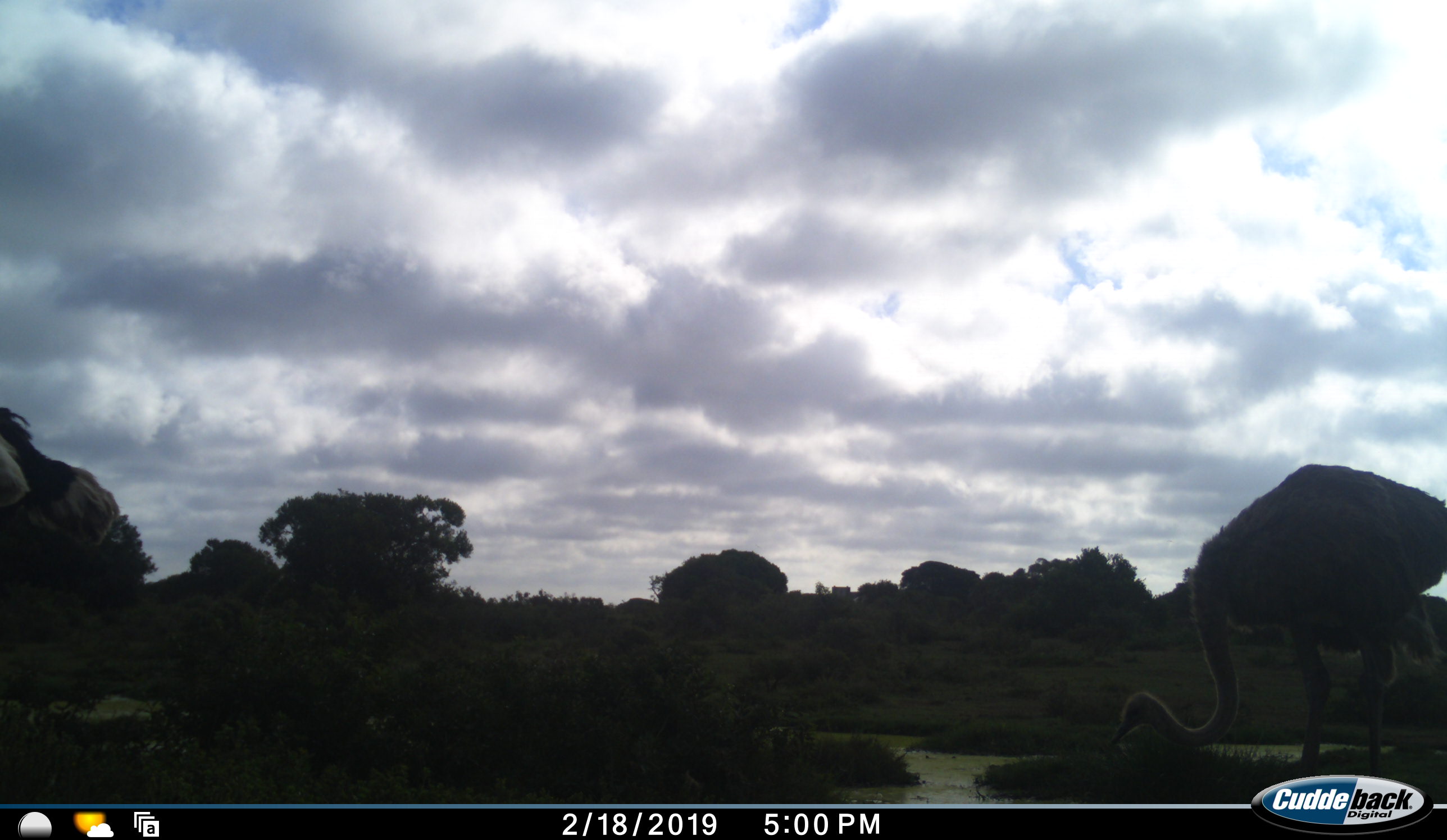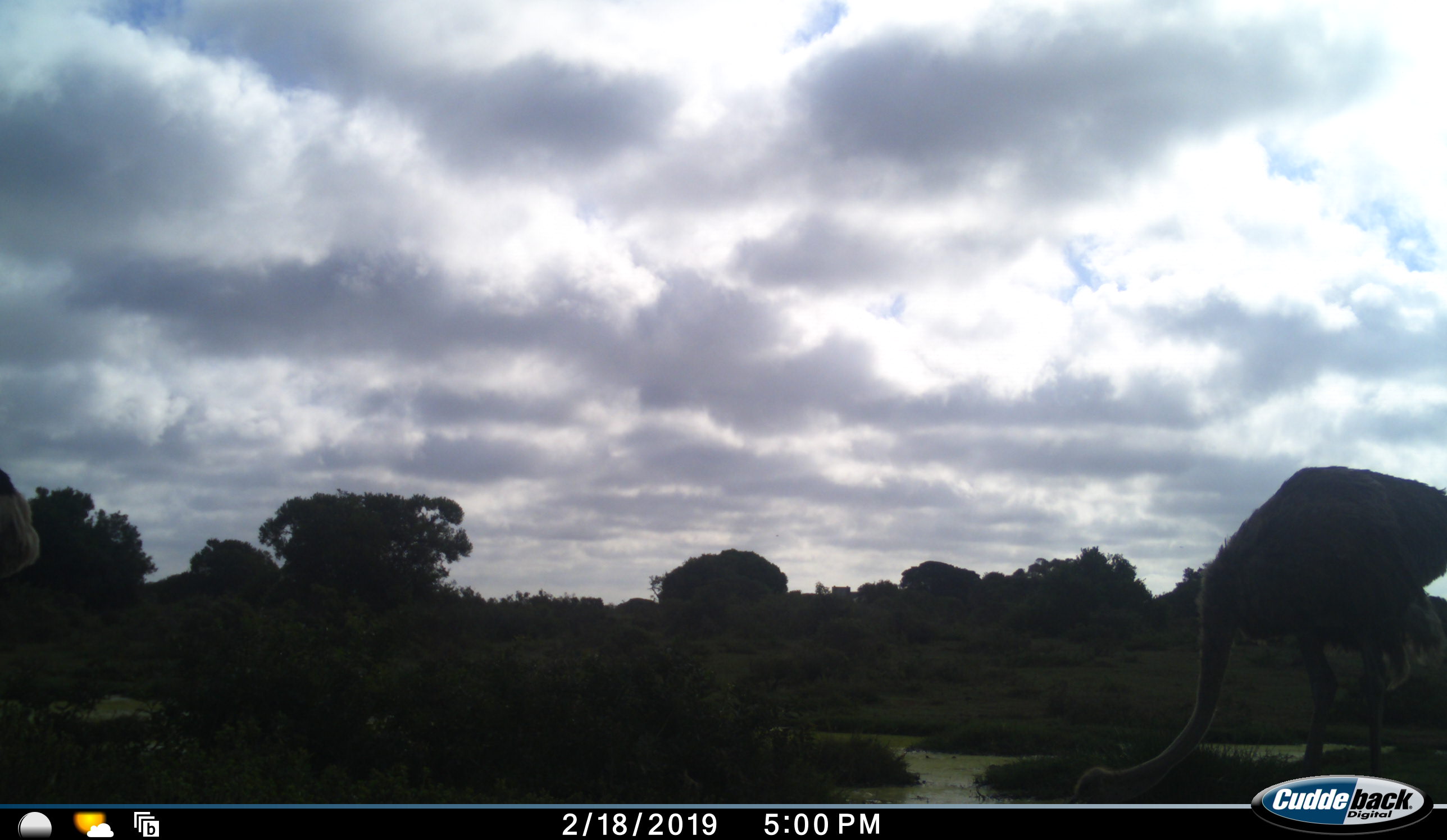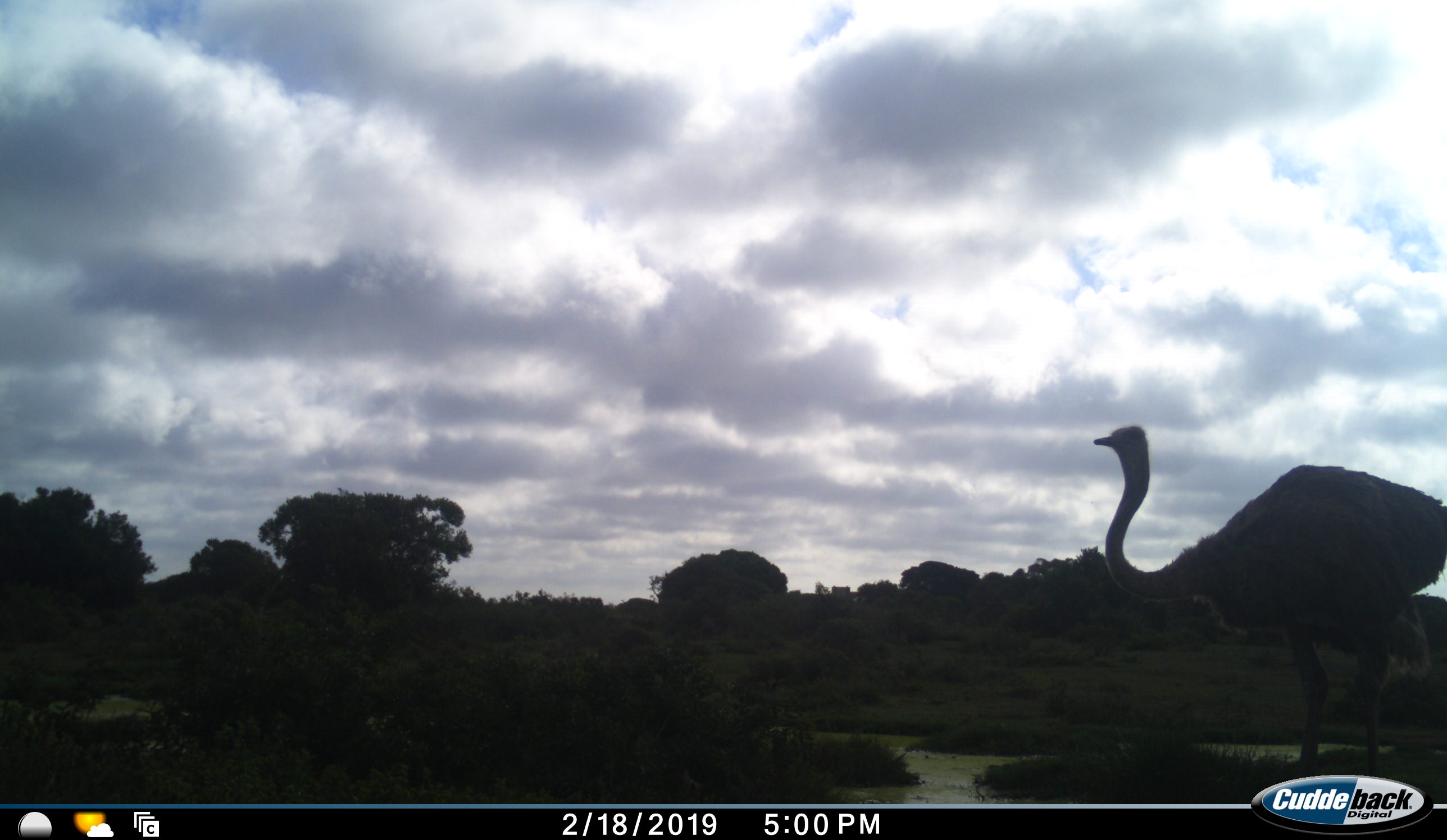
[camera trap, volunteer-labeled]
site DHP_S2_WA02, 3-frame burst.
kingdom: Animalia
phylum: Chordata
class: Aves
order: Struthioniformes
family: Struthionidae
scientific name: Struthionidae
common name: ostrich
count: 2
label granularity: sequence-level